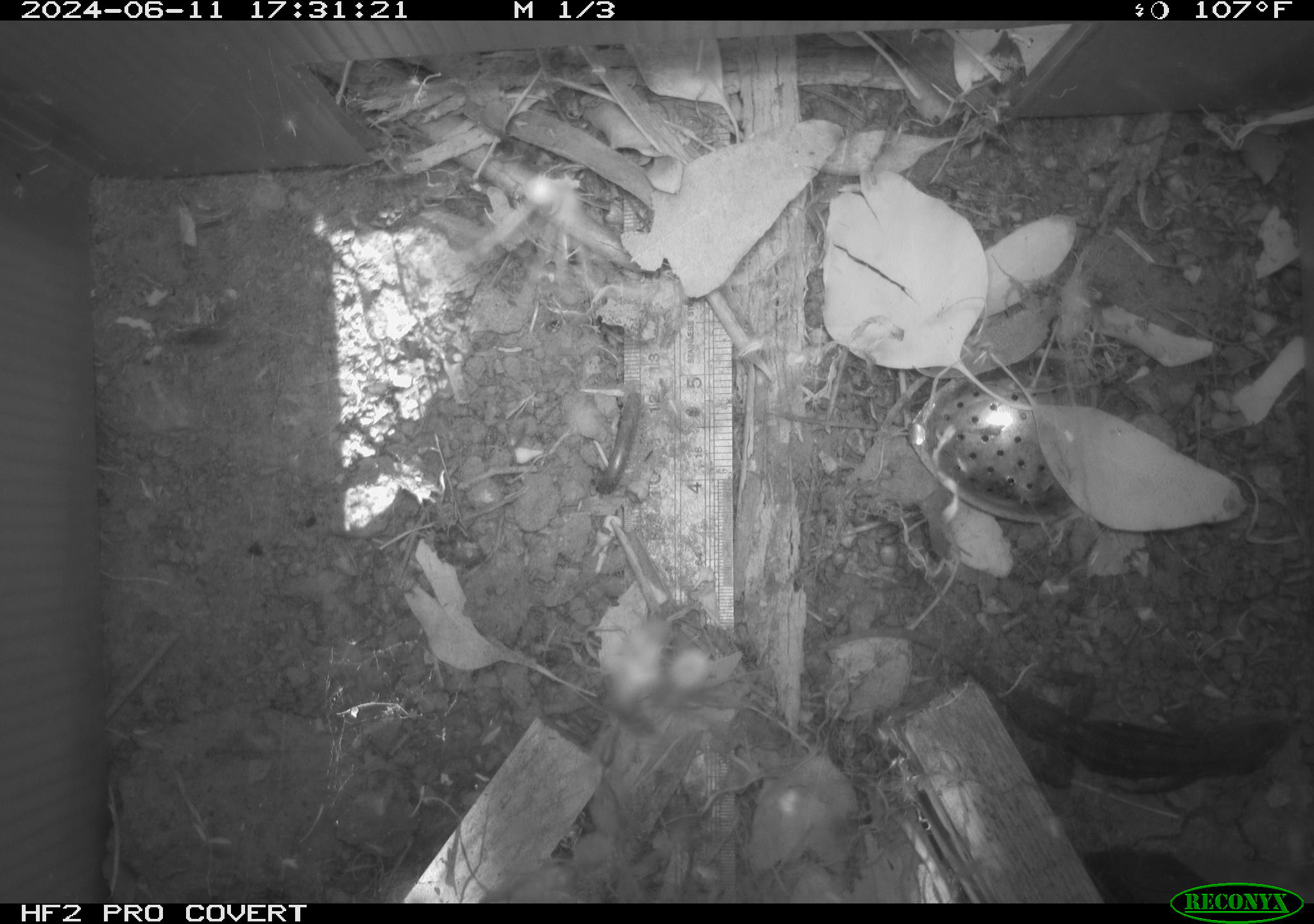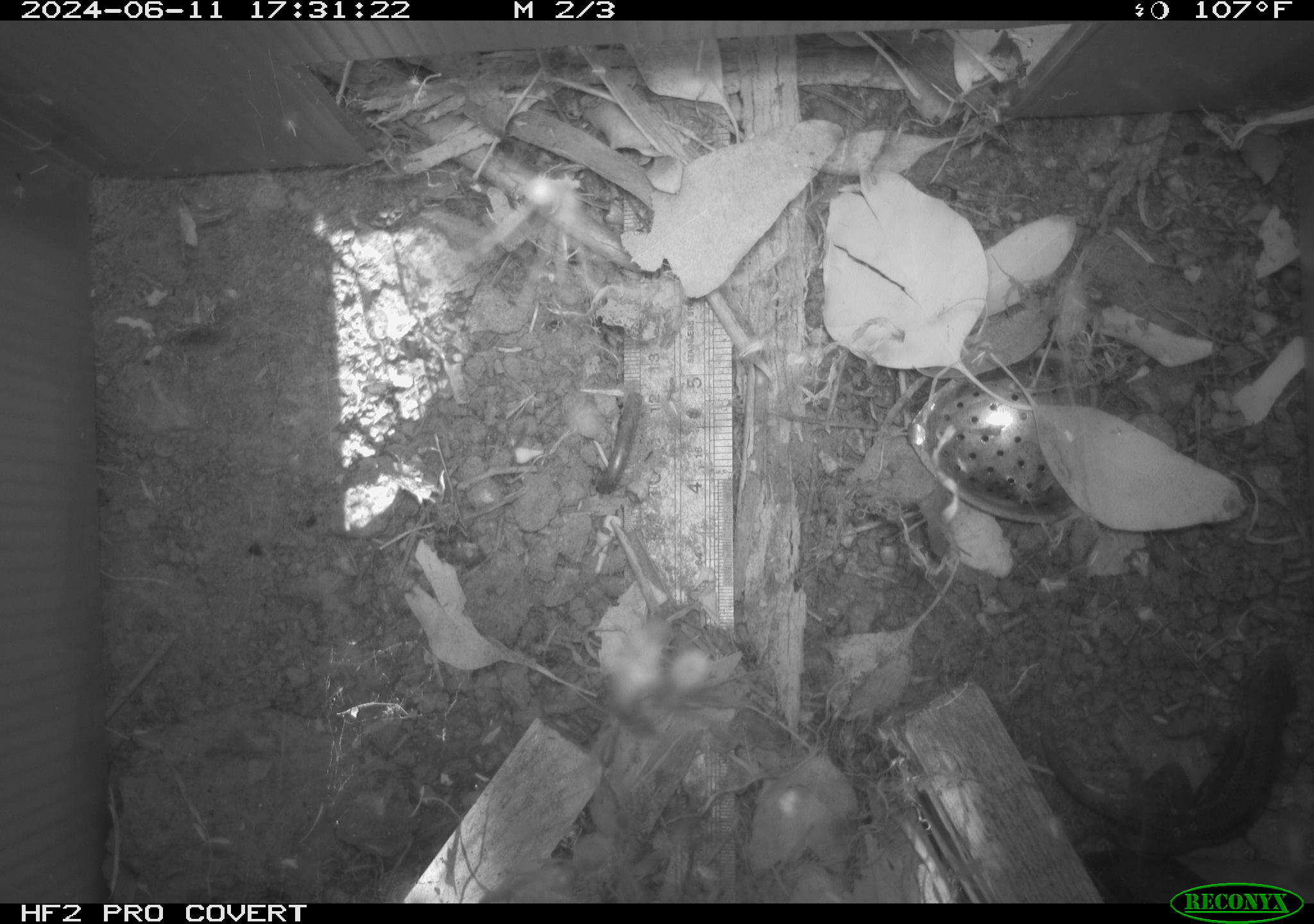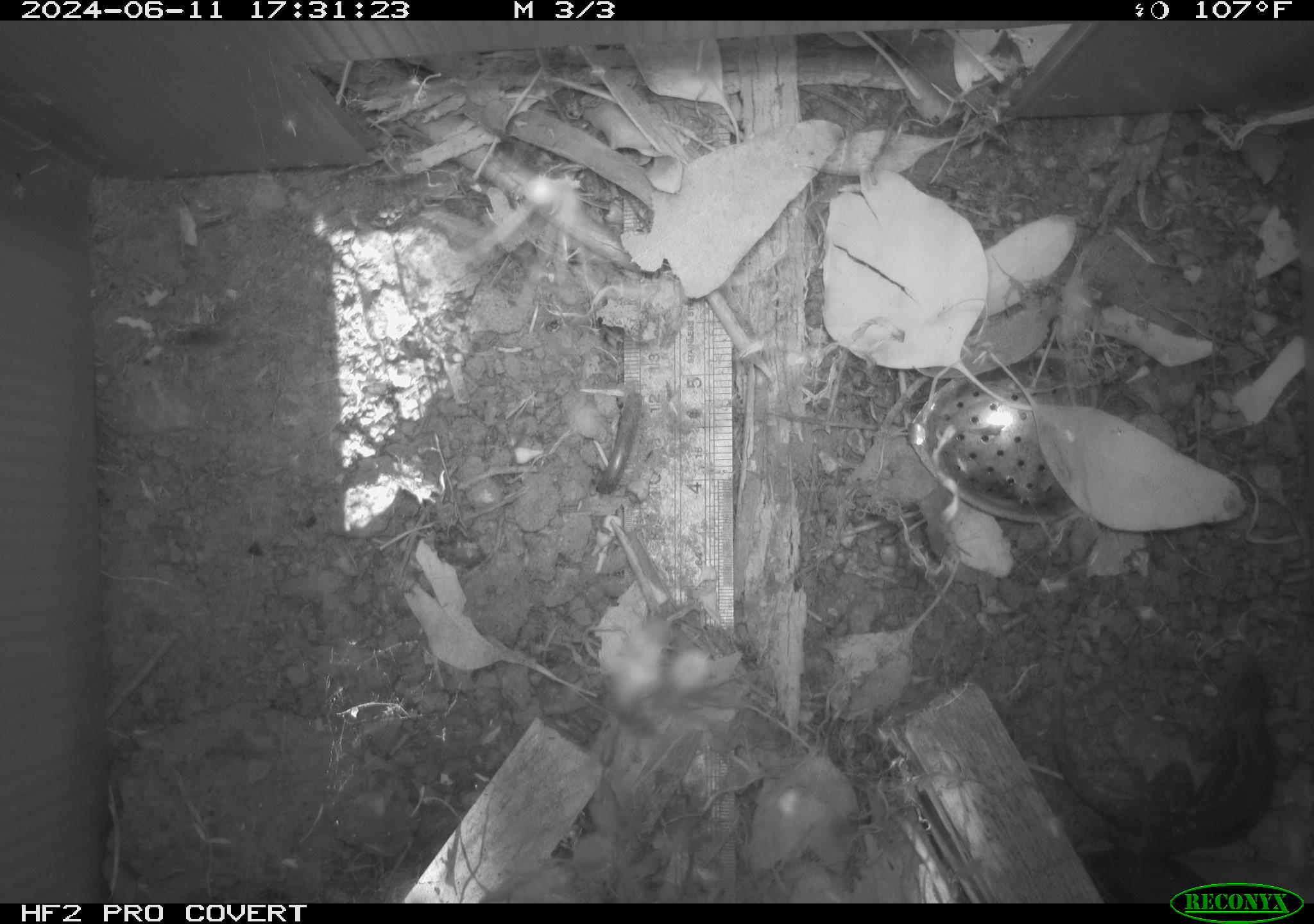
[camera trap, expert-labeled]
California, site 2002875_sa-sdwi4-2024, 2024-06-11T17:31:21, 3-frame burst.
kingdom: Animalia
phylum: Chordata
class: Reptilia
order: Squamata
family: Phrynosomatidae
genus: Sceloporus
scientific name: Sceloporus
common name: spiny lizards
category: sceloporus species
Sceloporus species (spiny lizards) (Sceloporus).